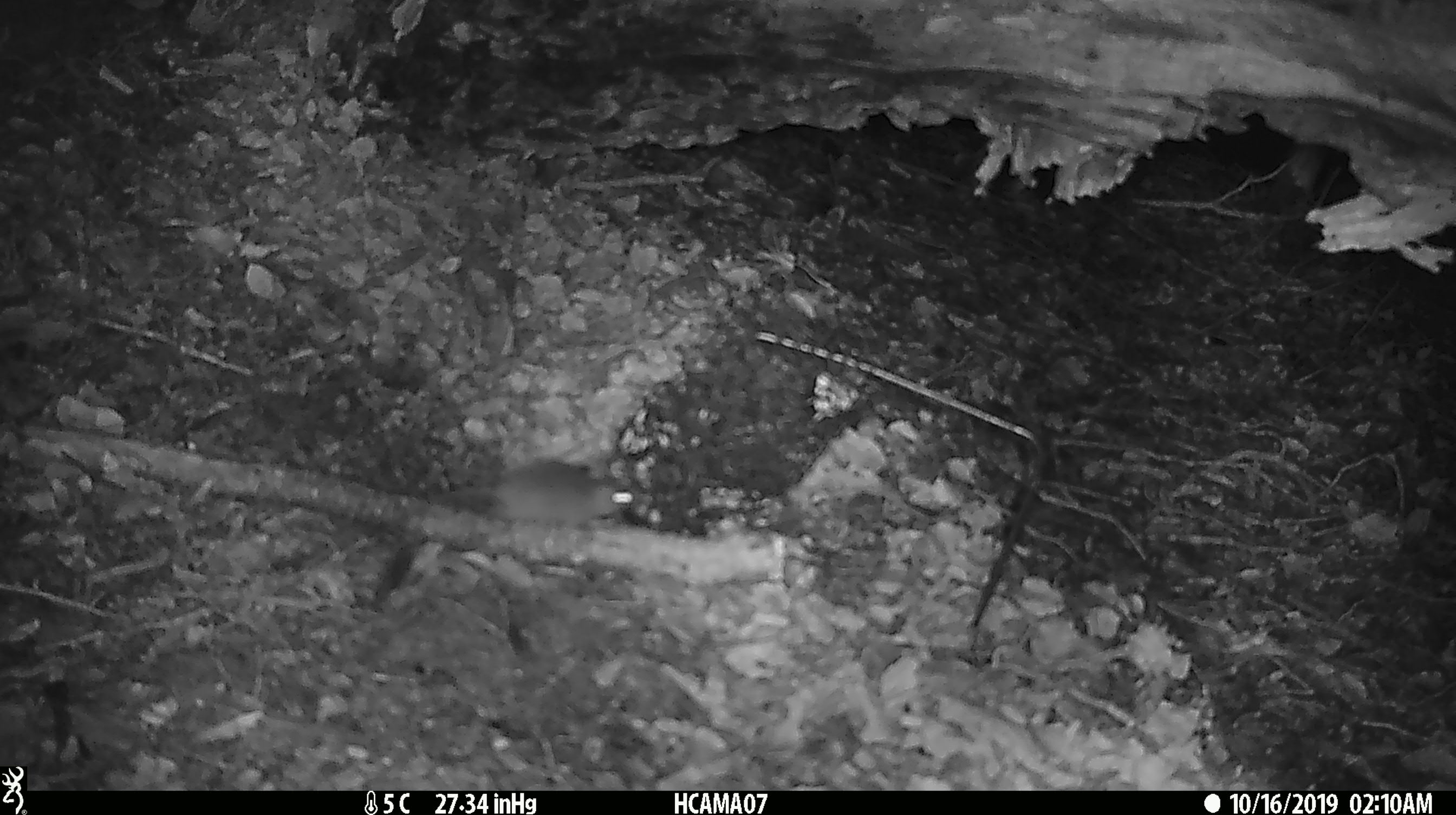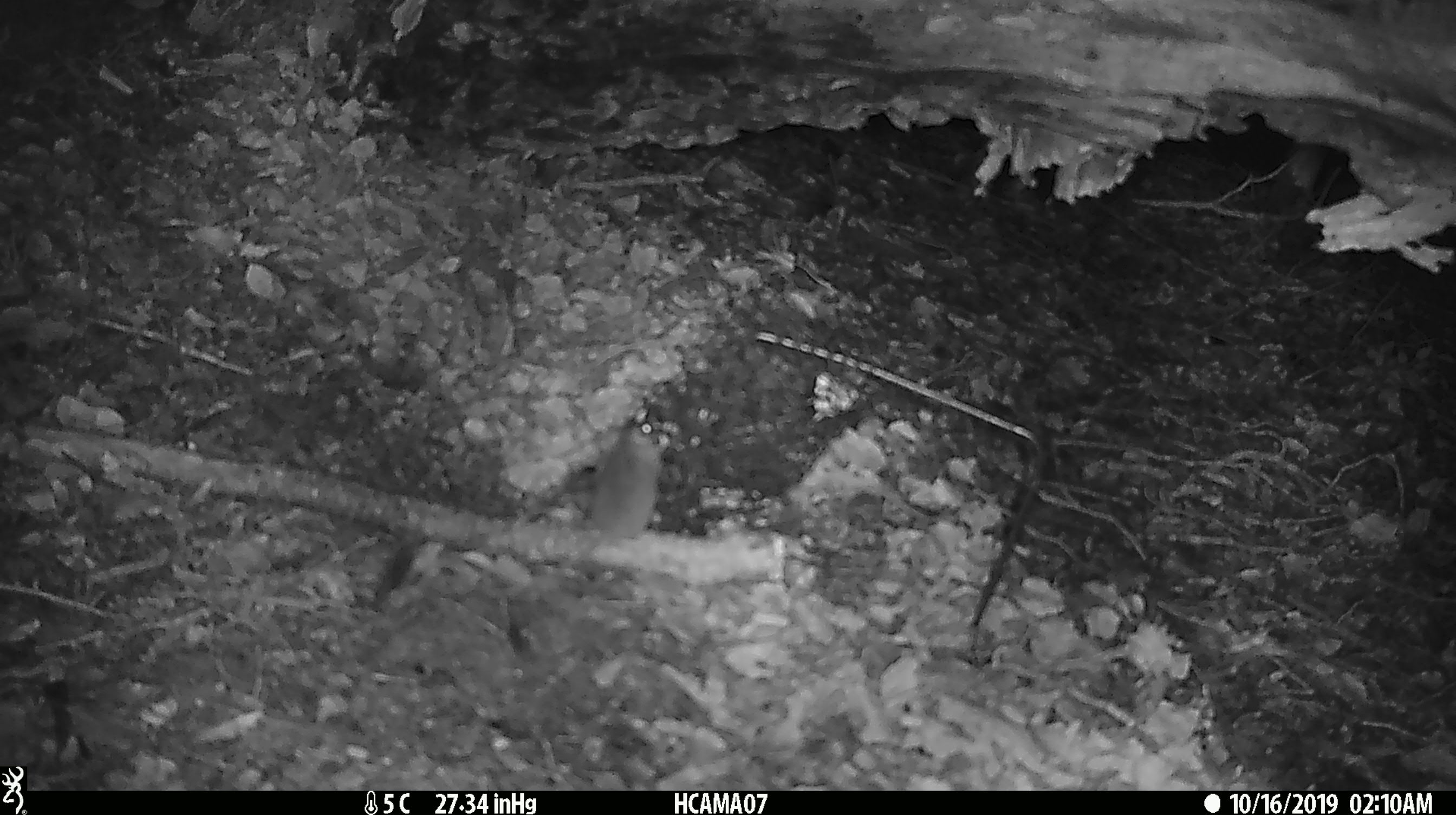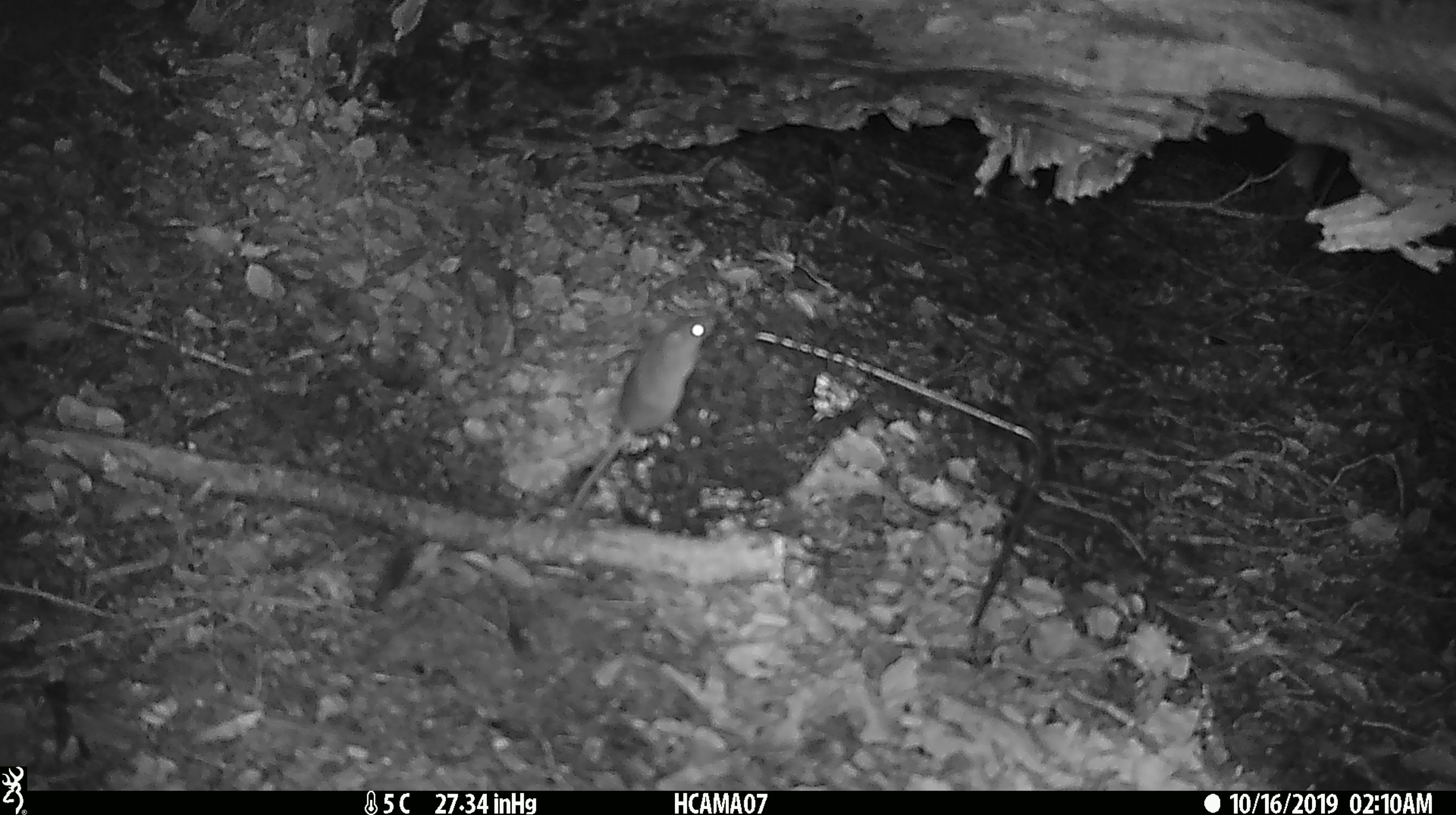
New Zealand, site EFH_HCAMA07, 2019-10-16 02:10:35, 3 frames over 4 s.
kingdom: Animalia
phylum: Chordata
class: Mammalia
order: Rodentia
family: Muridae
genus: Mus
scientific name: Mus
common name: mouse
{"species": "mouse (Mus)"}